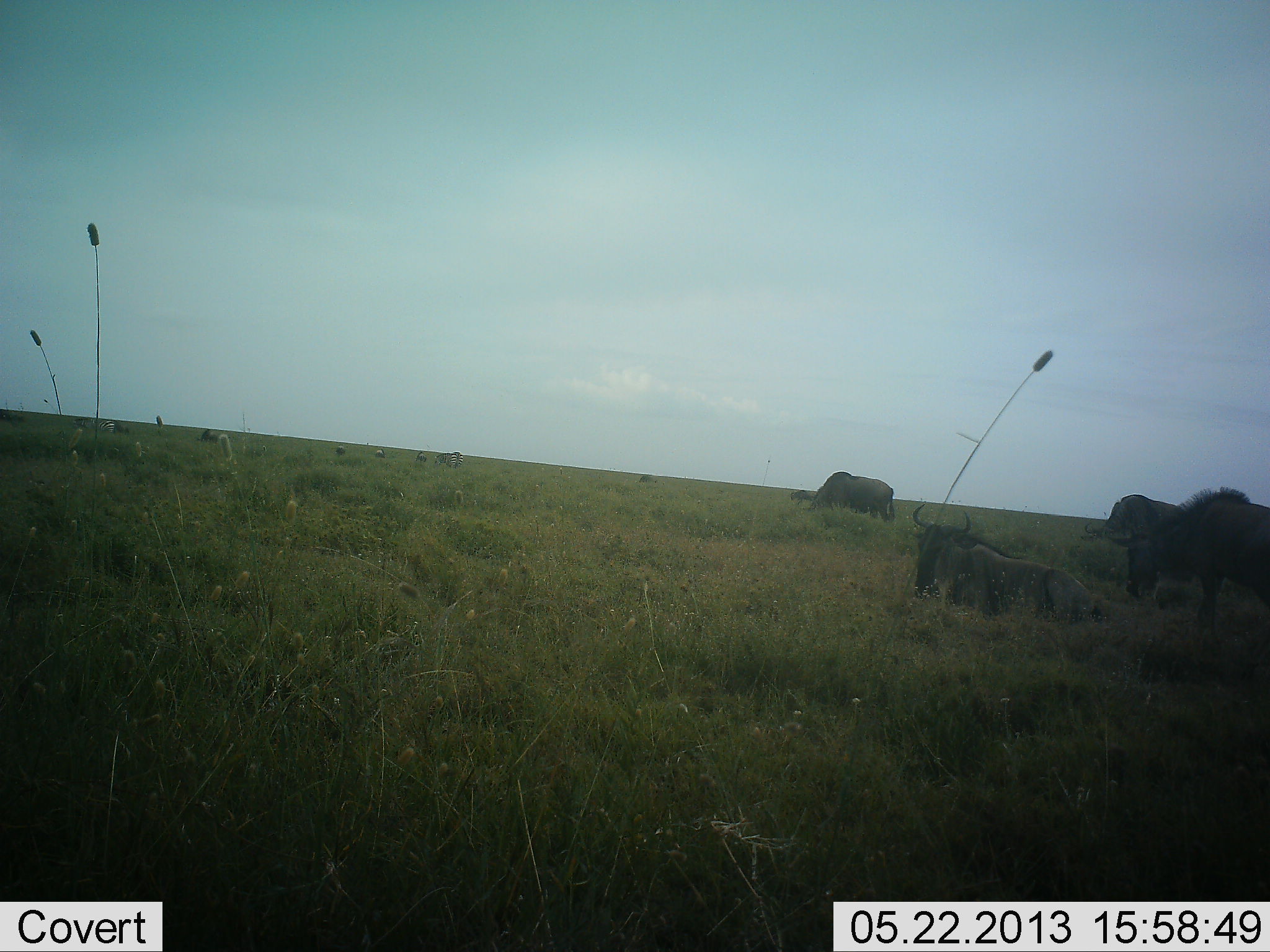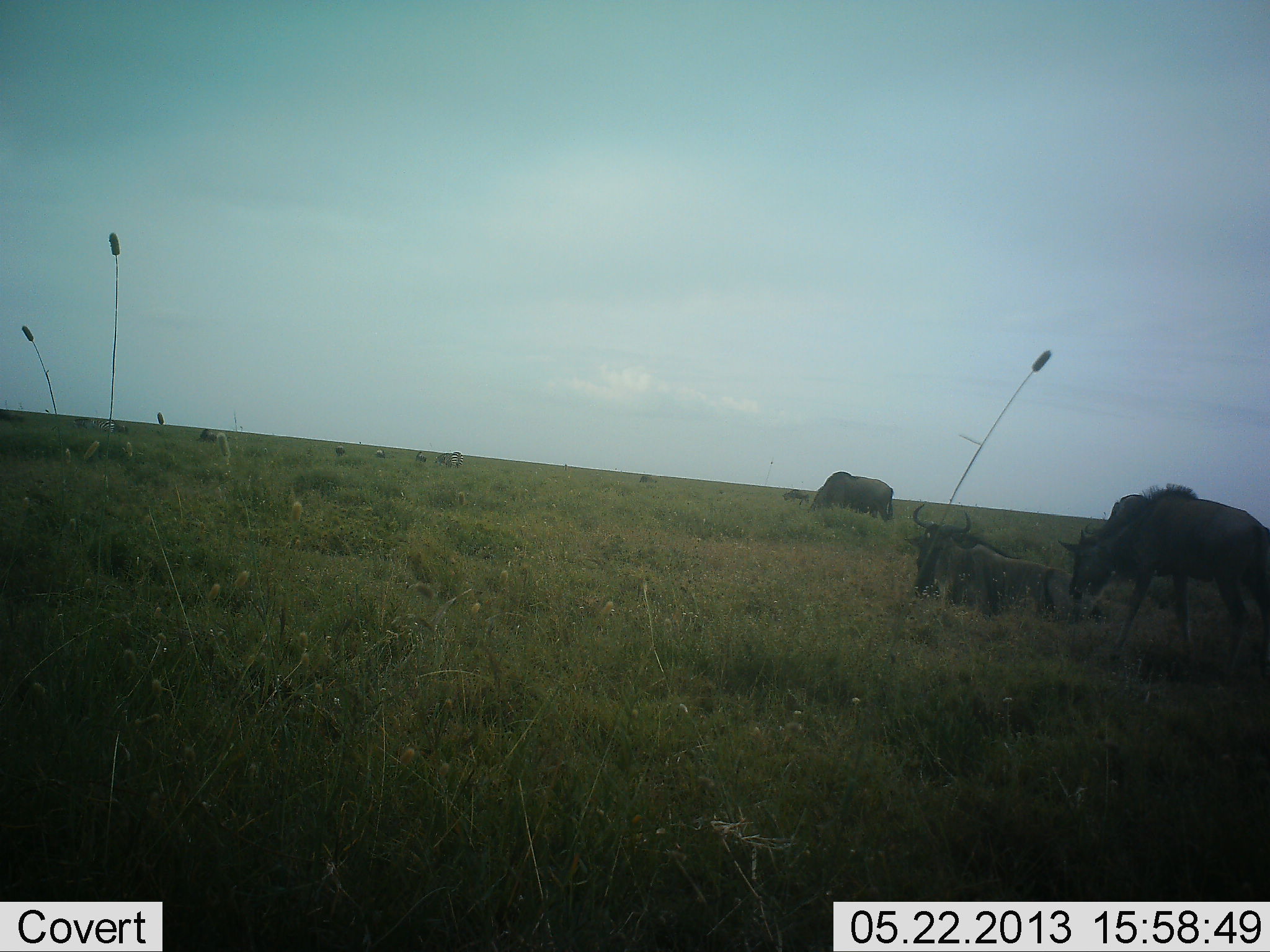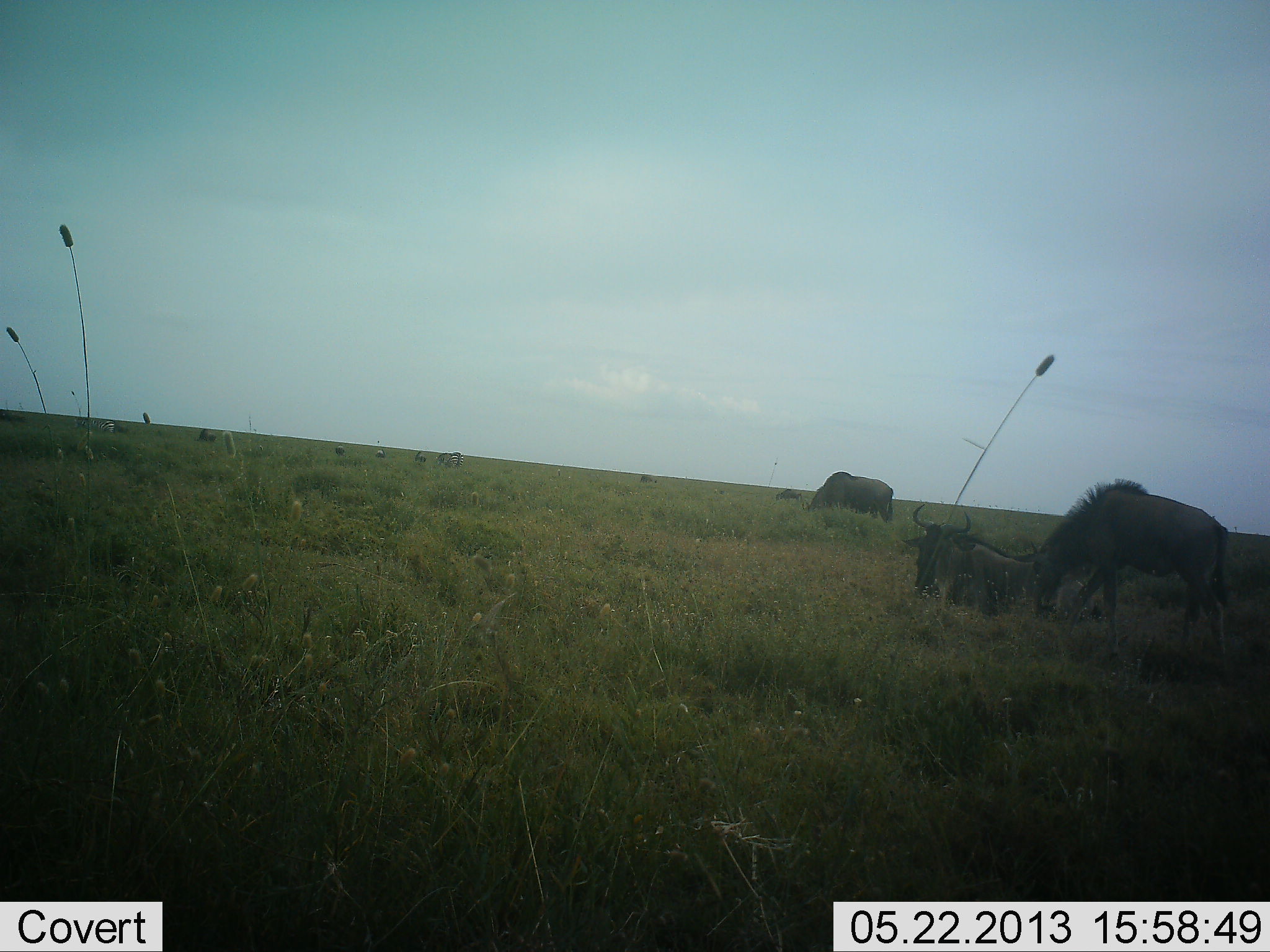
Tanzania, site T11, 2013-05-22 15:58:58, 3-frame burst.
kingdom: Animalia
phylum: Chordata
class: Mammalia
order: Artiodactyla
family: Bovidae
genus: Connochaetes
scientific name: Connochaetes taurinus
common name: blue wildebeest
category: wildebeest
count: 11-50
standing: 60%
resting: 90%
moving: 60%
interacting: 10%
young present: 0%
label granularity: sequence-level